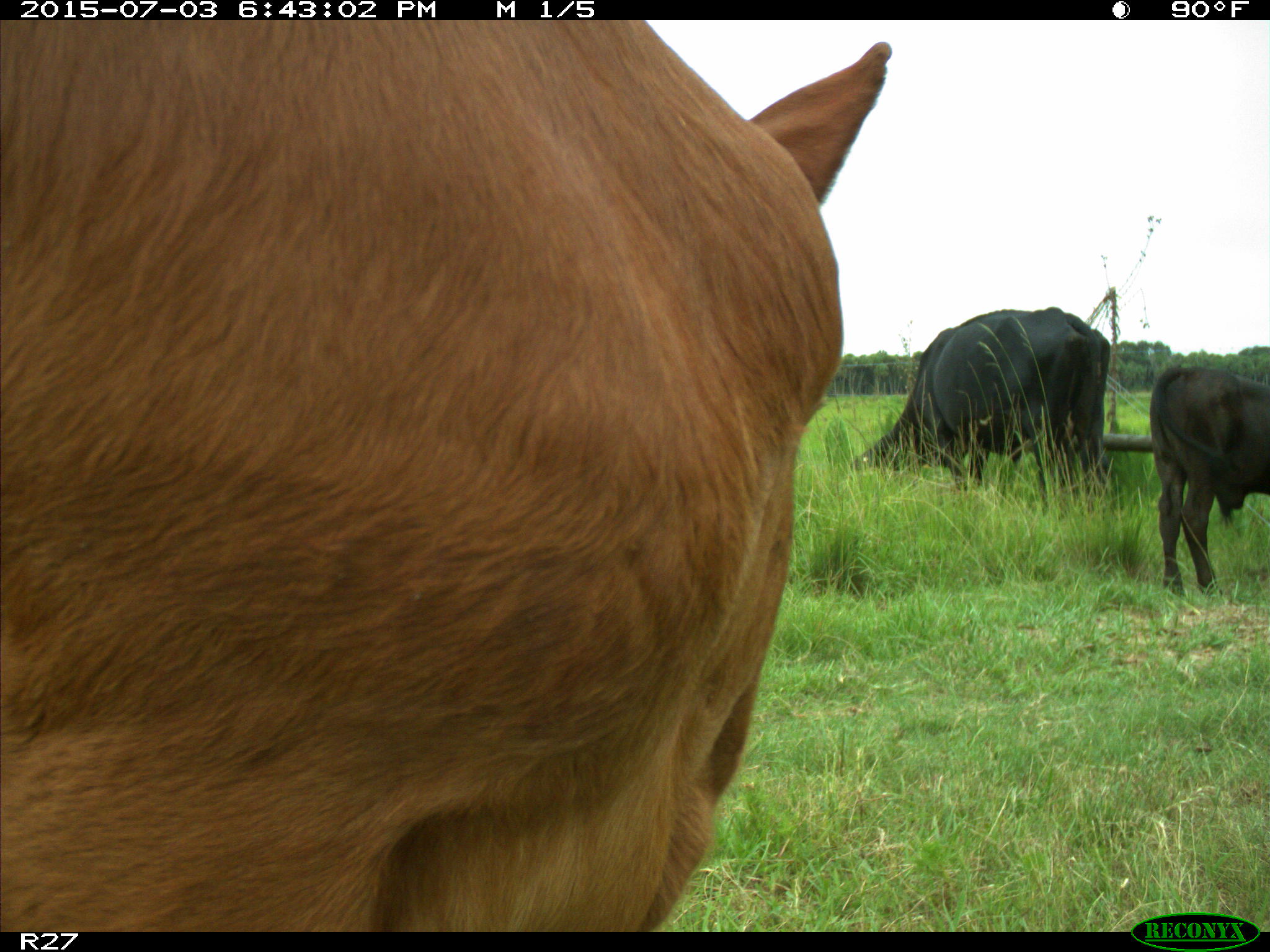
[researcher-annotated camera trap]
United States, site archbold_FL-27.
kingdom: Animalia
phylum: Chordata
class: Mammalia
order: Artiodactyla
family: Bovidae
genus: Bos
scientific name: Bos taurus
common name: domestic cow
Bos taurus (domestic cow).